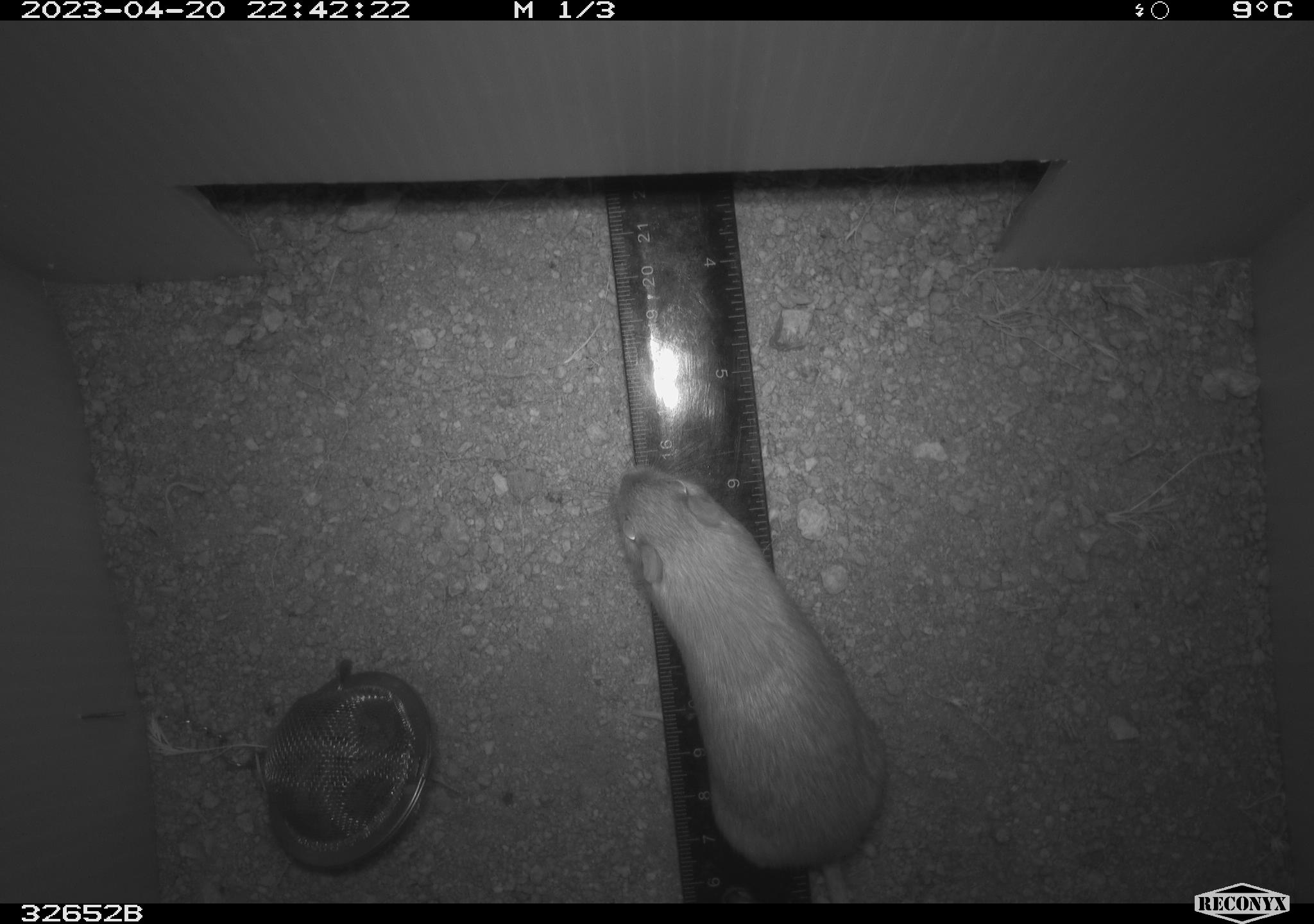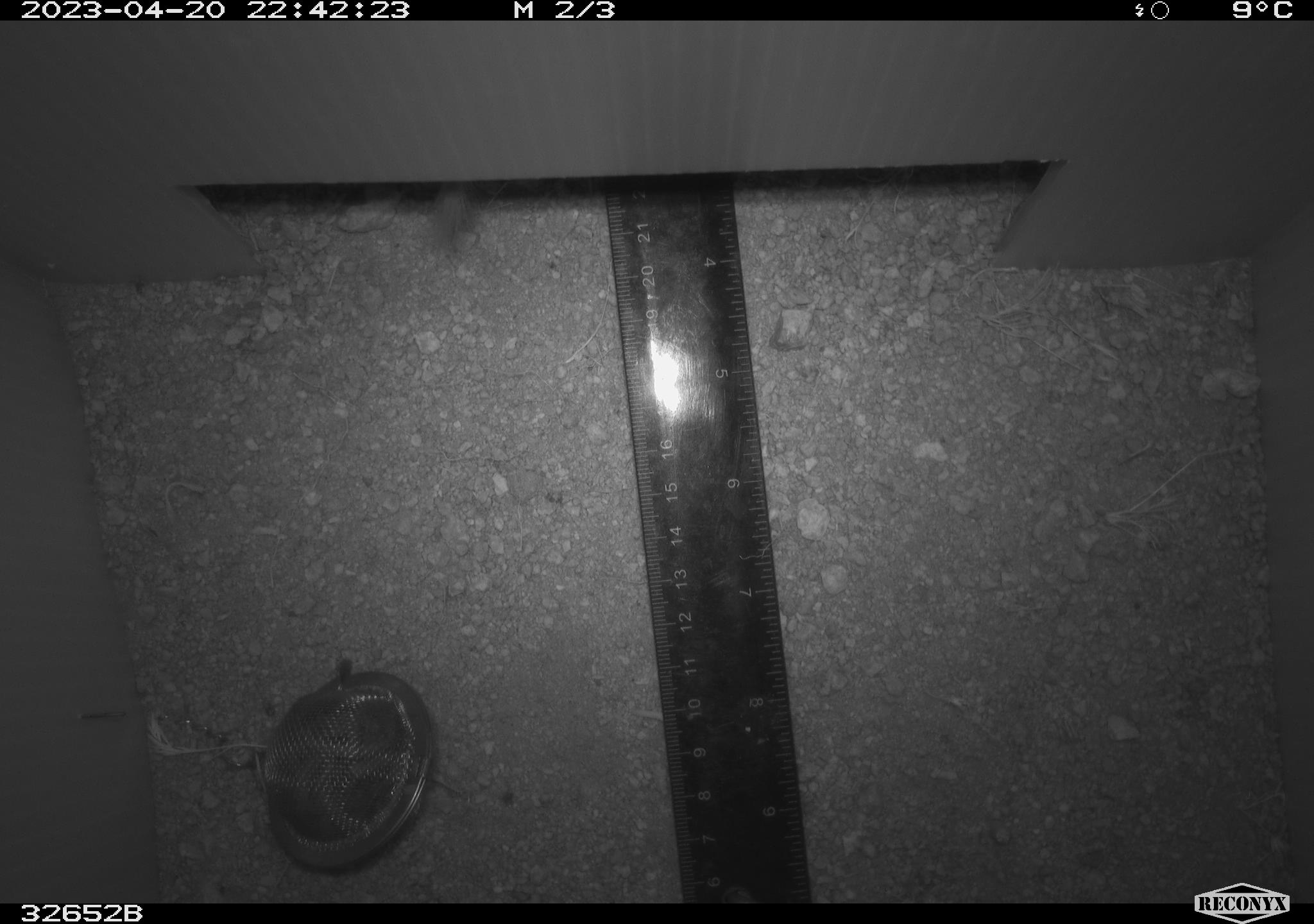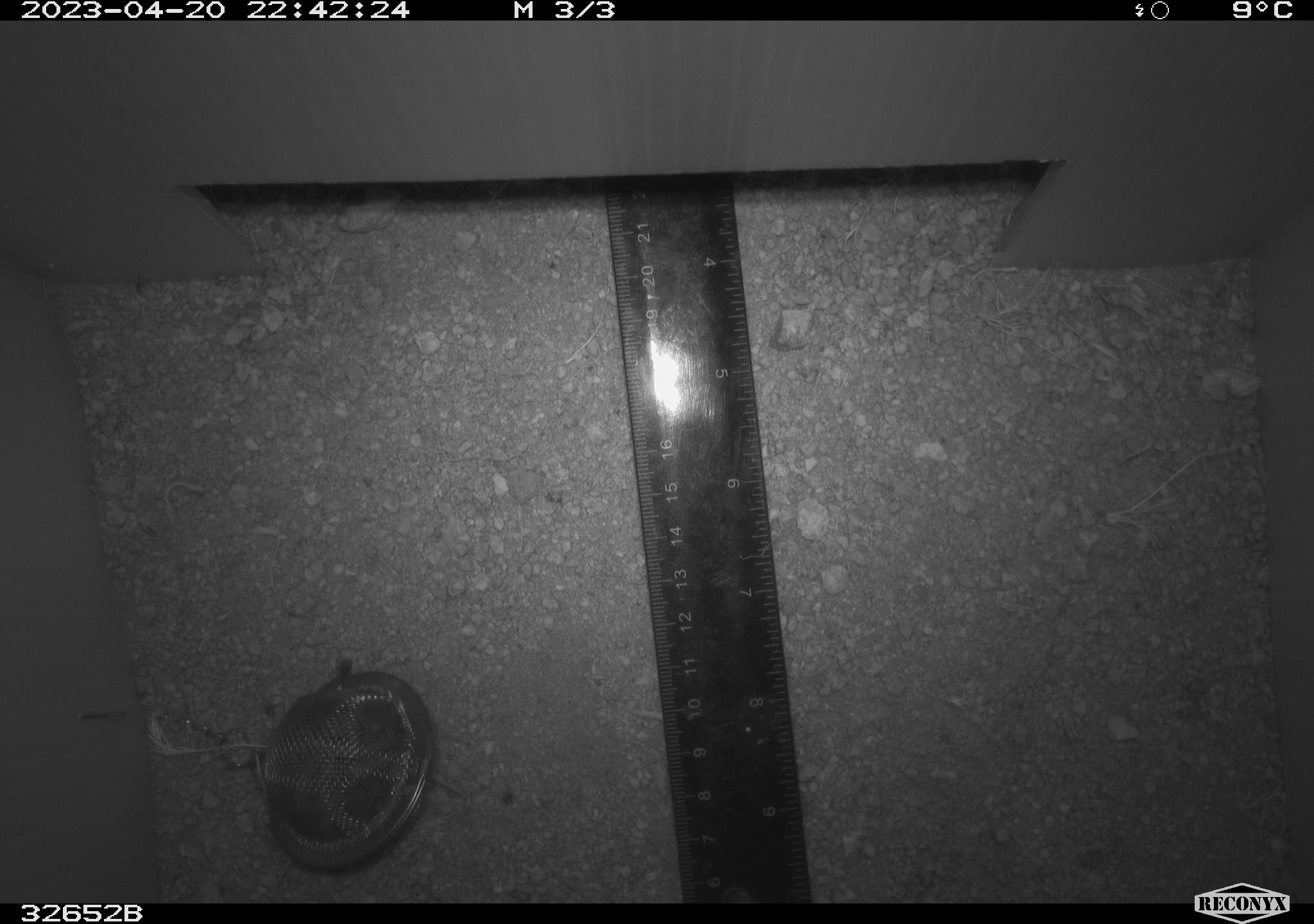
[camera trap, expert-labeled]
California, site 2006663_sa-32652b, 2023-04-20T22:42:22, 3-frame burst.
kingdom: Animalia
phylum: Chordata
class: Mammalia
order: Rodentia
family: Heteromyidae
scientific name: Heteromyidae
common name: kangaroo rats and pocket mice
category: heteromyidae family